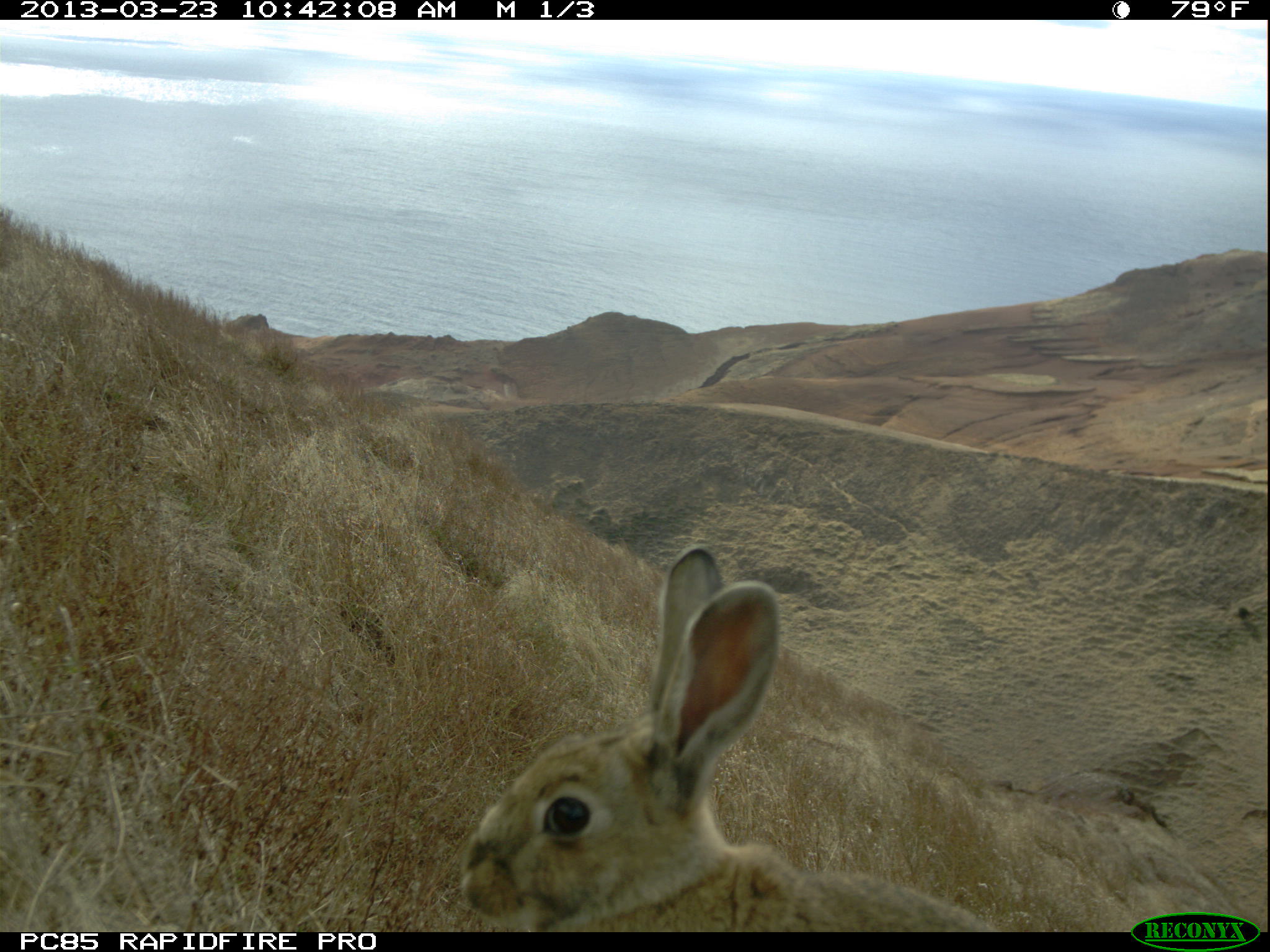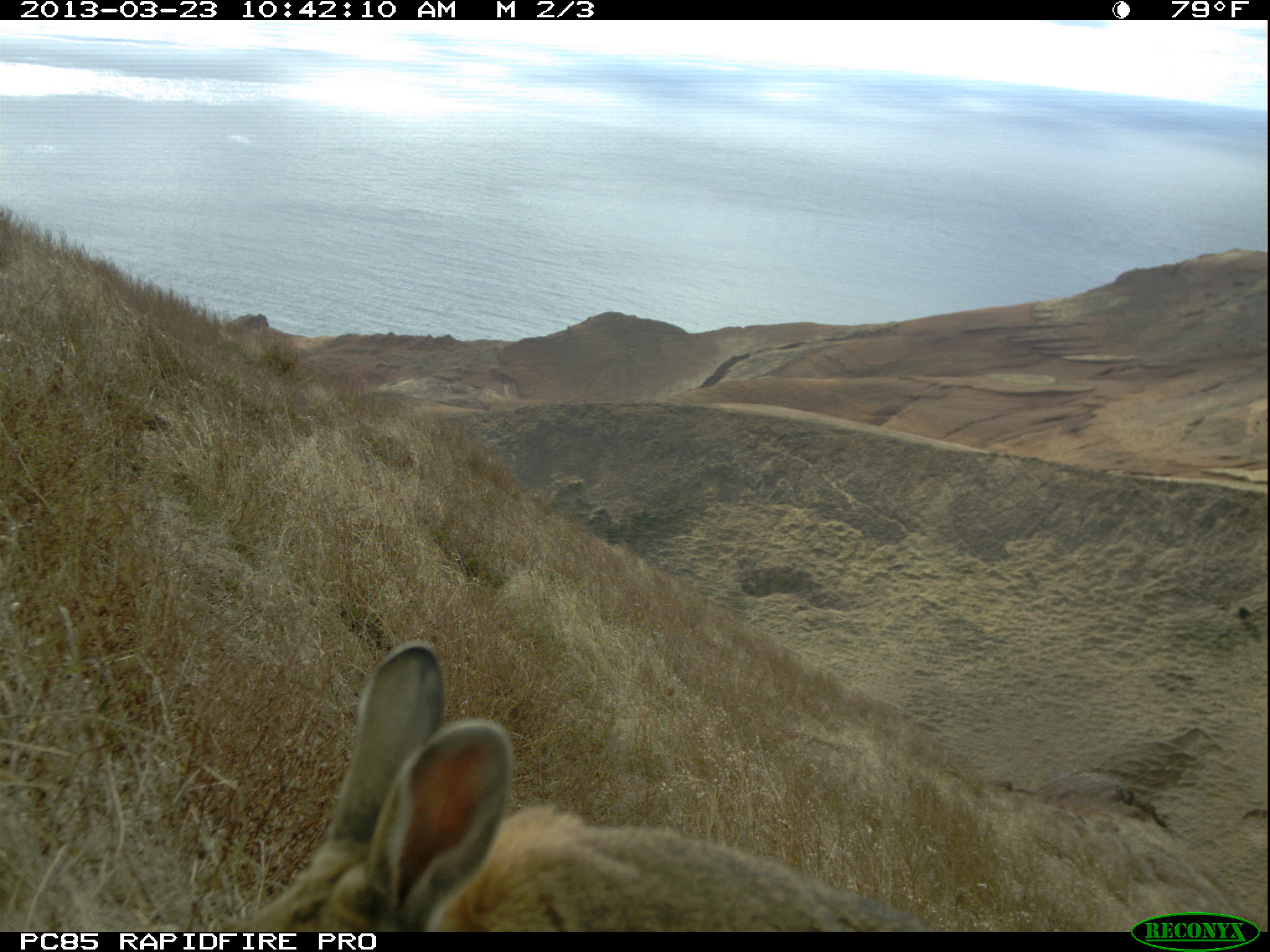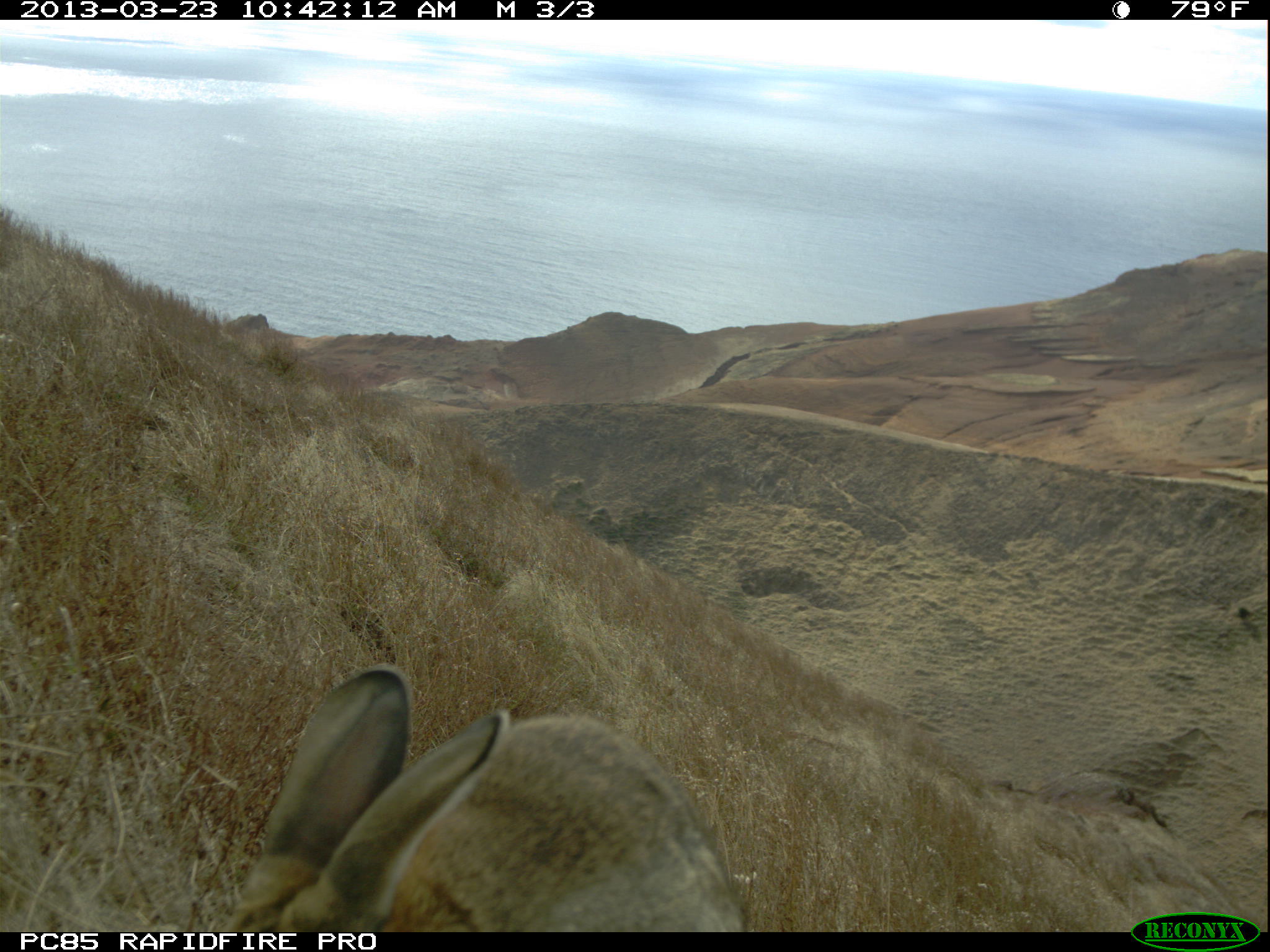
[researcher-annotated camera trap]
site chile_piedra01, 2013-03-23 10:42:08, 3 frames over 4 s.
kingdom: Animalia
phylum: Chordata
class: Mammalia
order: Lagomorpha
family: Leporidae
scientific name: Leporidae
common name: rabbits and hares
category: rabbit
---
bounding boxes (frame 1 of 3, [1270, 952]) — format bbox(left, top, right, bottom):
rabbit: bbox(449, 540, 1086, 931)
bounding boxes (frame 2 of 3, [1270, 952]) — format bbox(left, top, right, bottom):
rabbit: bbox(208, 638, 1055, 936)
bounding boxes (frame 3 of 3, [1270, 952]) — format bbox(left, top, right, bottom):
rabbit: bbox(211, 663, 742, 932)